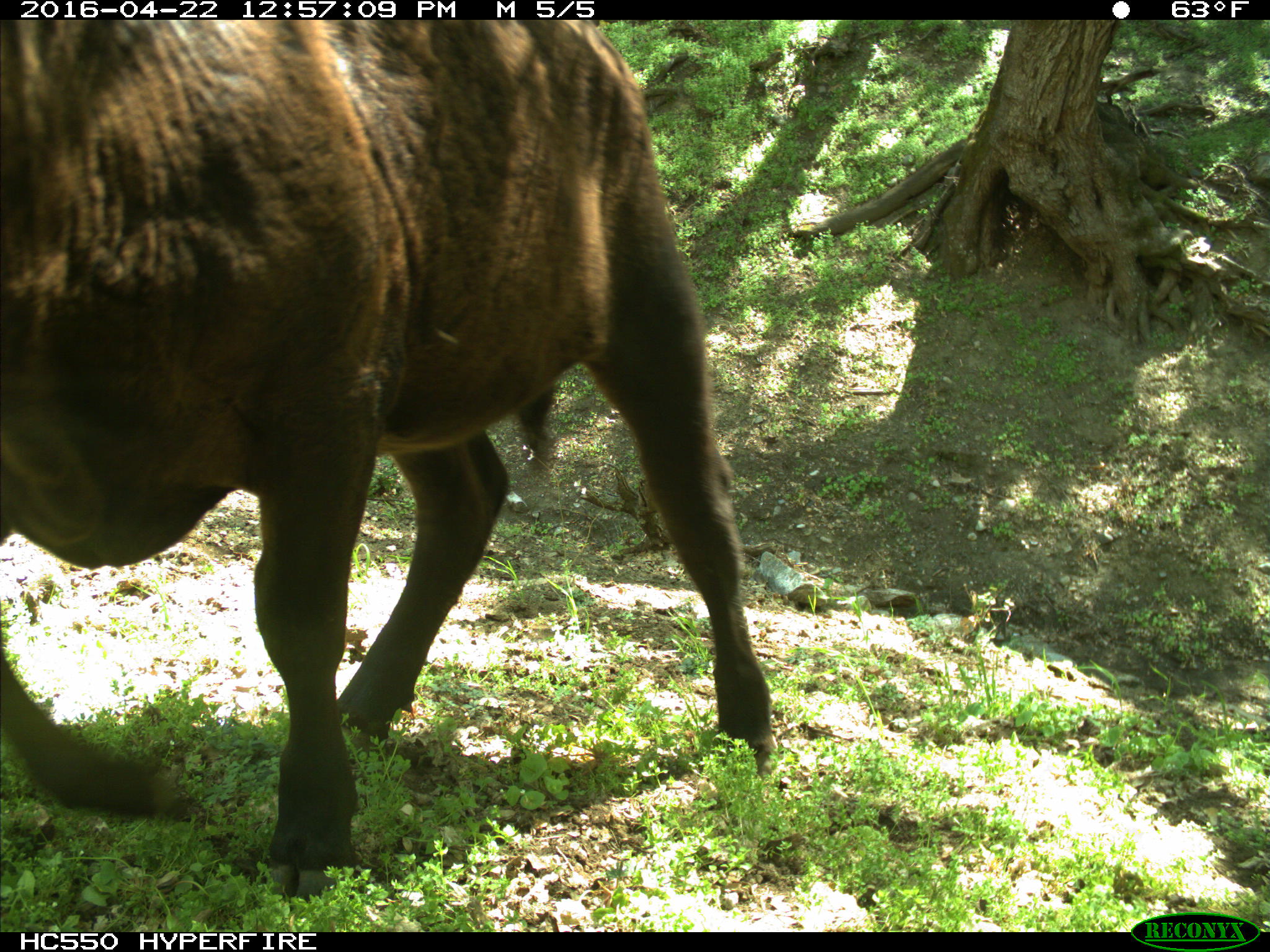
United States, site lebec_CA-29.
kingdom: Animalia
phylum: Chordata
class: Mammalia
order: Artiodactyla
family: Bovidae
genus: Bos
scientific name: Bos taurus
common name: domestic cow